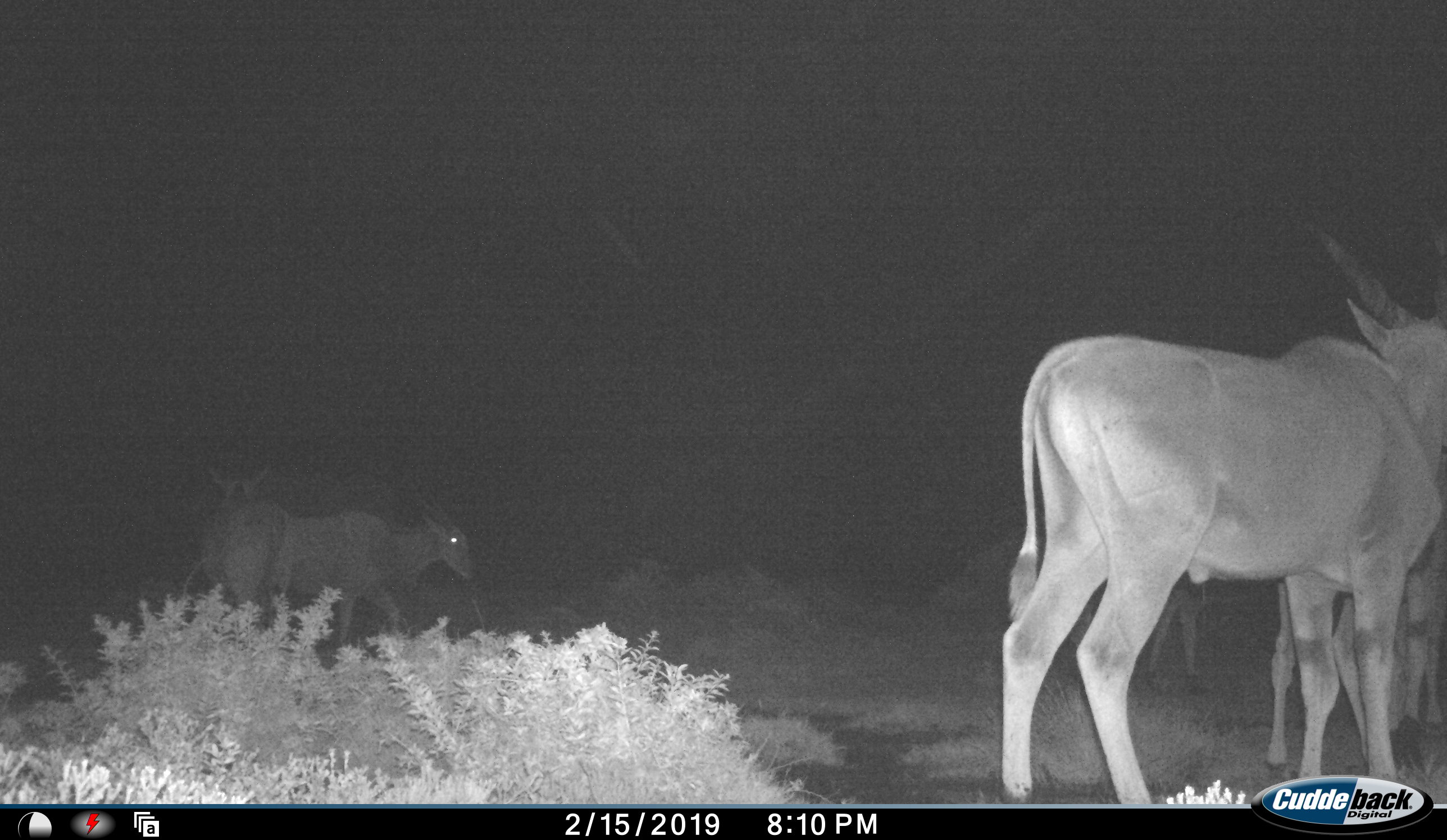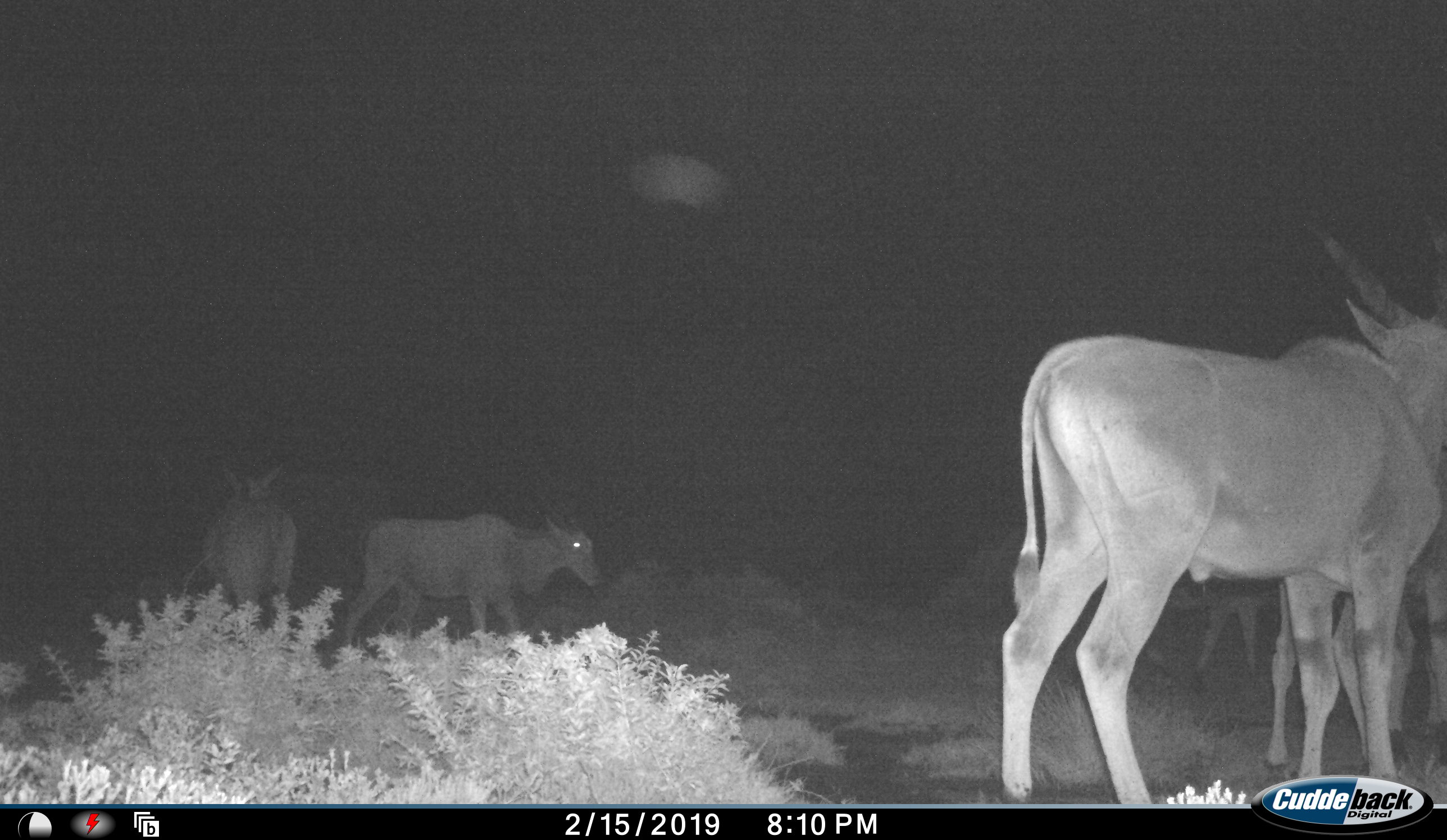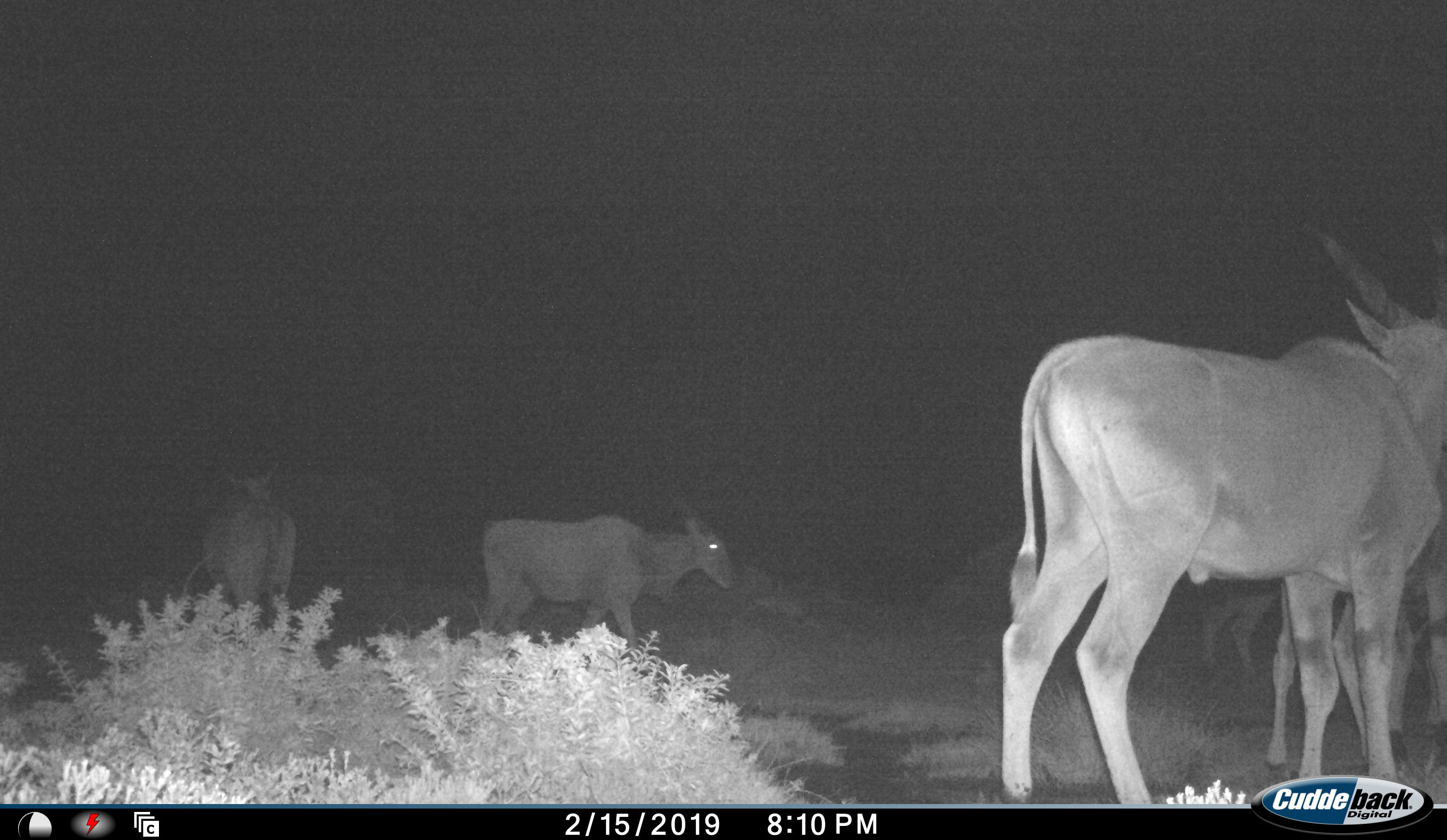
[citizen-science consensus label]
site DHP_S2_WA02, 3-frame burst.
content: unidentified animal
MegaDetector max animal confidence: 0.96